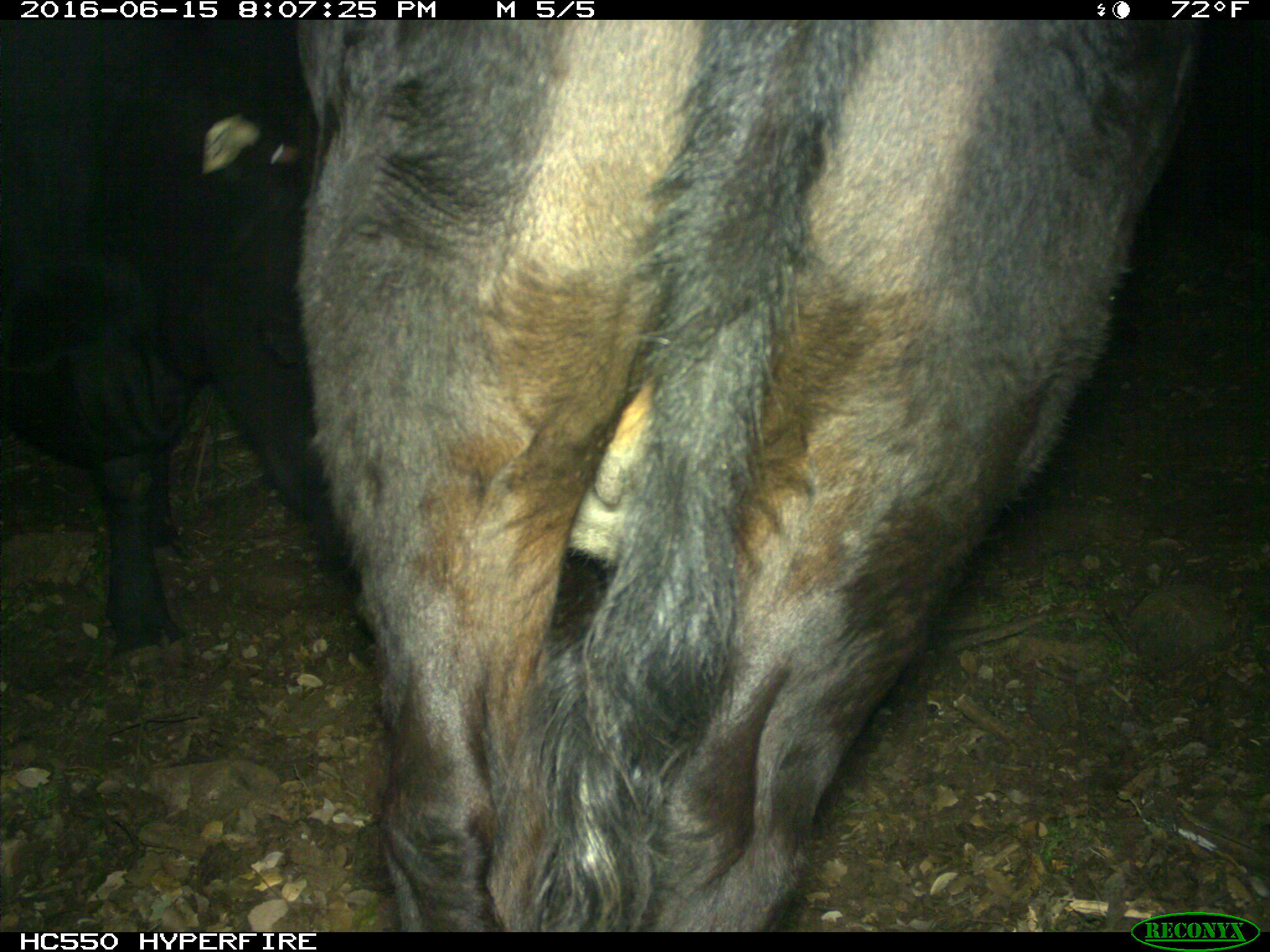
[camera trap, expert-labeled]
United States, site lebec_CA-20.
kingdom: Animalia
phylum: Chordata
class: Mammalia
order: Artiodactyla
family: Bovidae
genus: Bos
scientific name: Bos taurus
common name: domestic cow